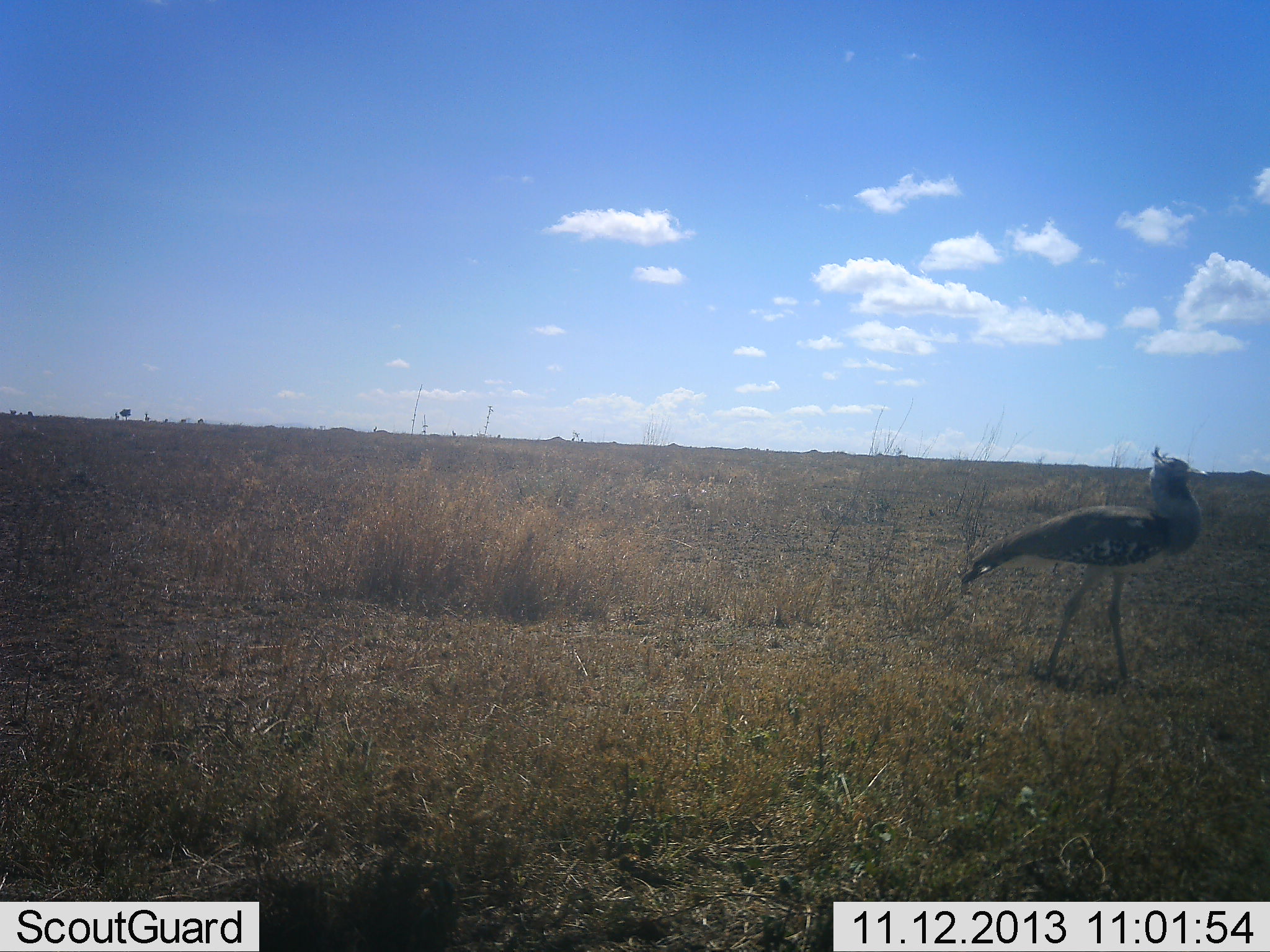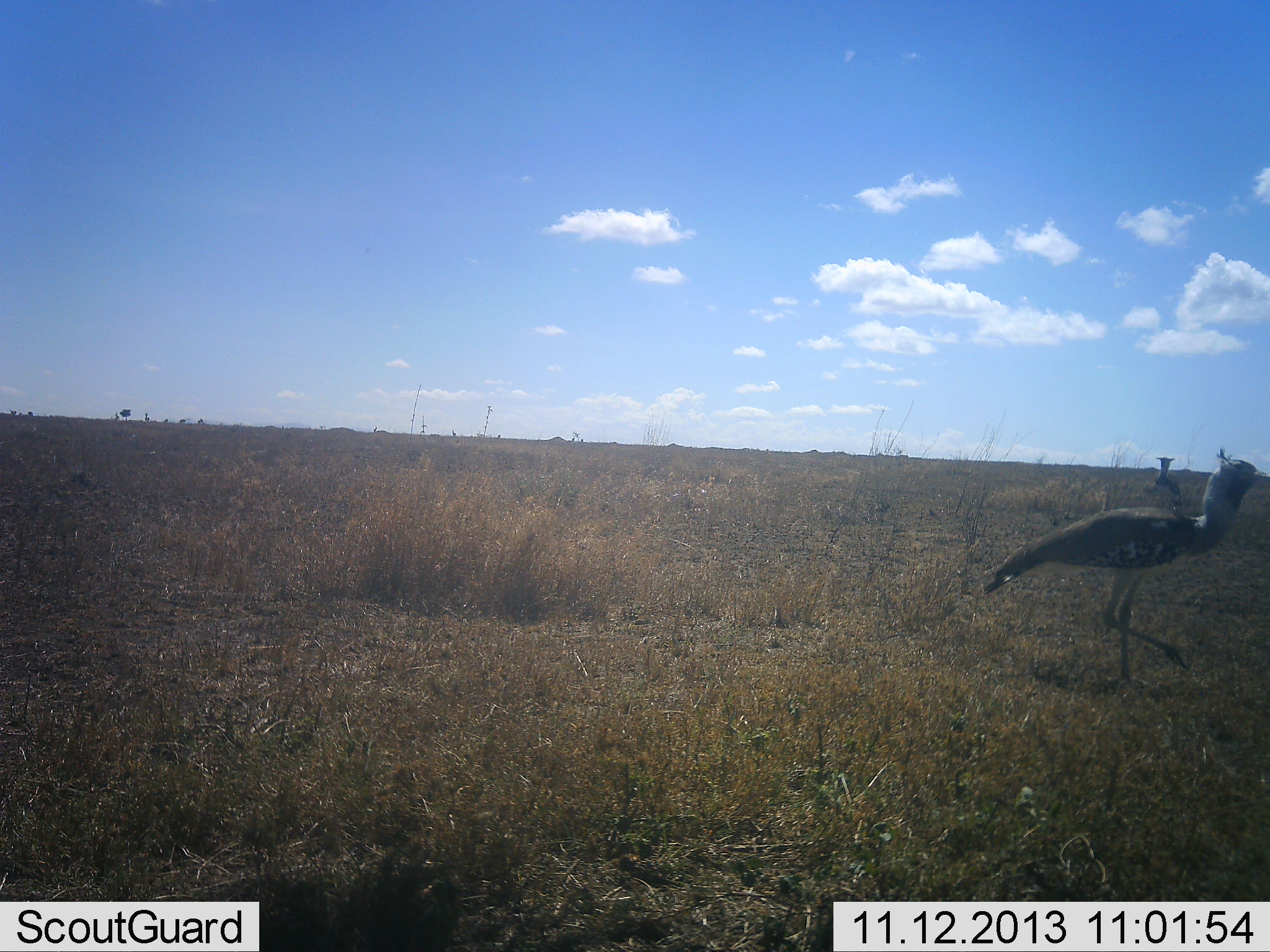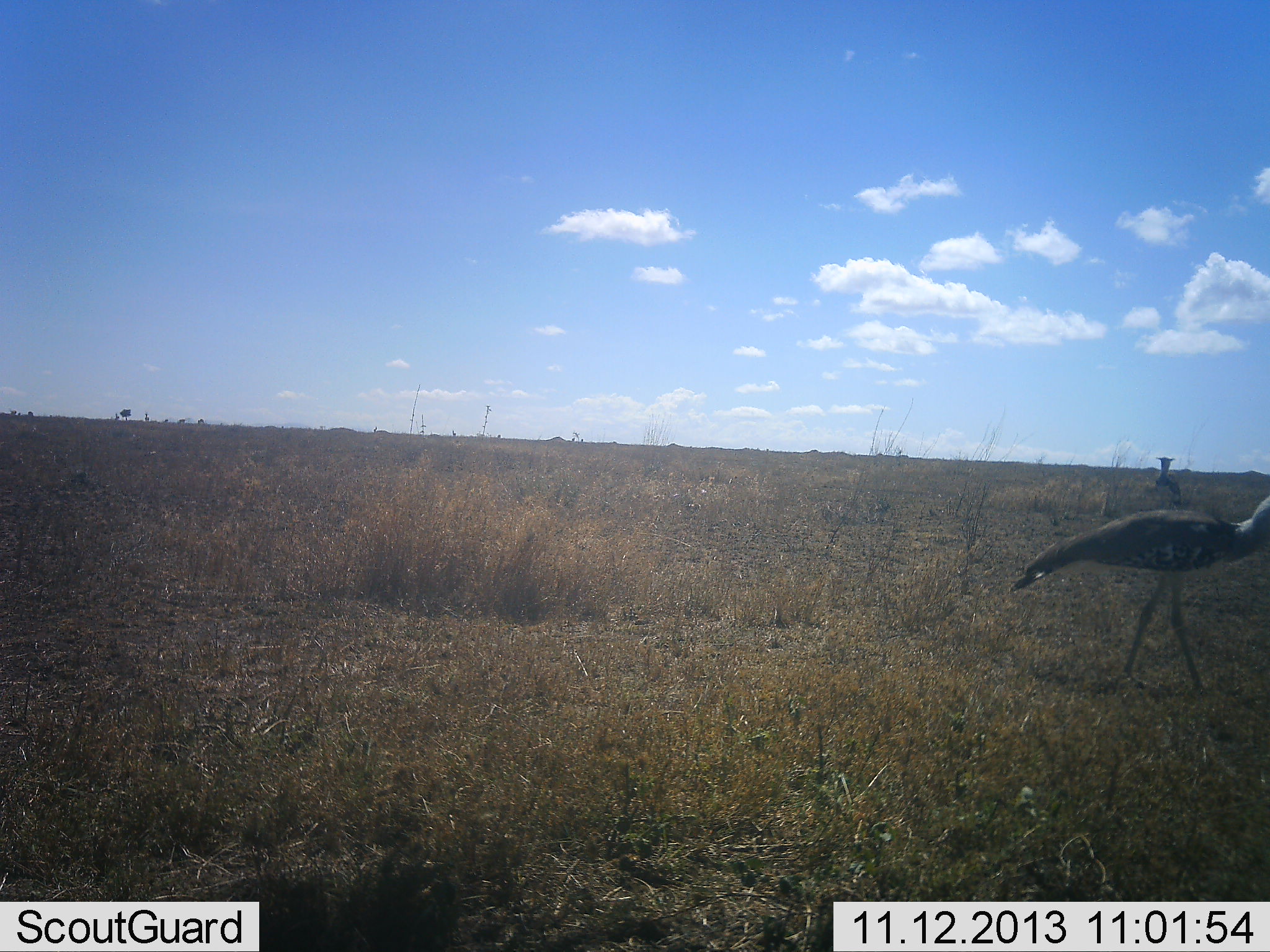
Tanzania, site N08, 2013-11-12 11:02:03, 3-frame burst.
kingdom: Animalia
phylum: Chordata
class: Aves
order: Otidiformes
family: Otididae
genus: Ardeotis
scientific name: Ardeotis kori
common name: kori bustard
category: koribustard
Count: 1.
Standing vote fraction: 30%.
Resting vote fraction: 0%.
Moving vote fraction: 100%.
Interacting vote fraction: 0%.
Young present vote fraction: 0%.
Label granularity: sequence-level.